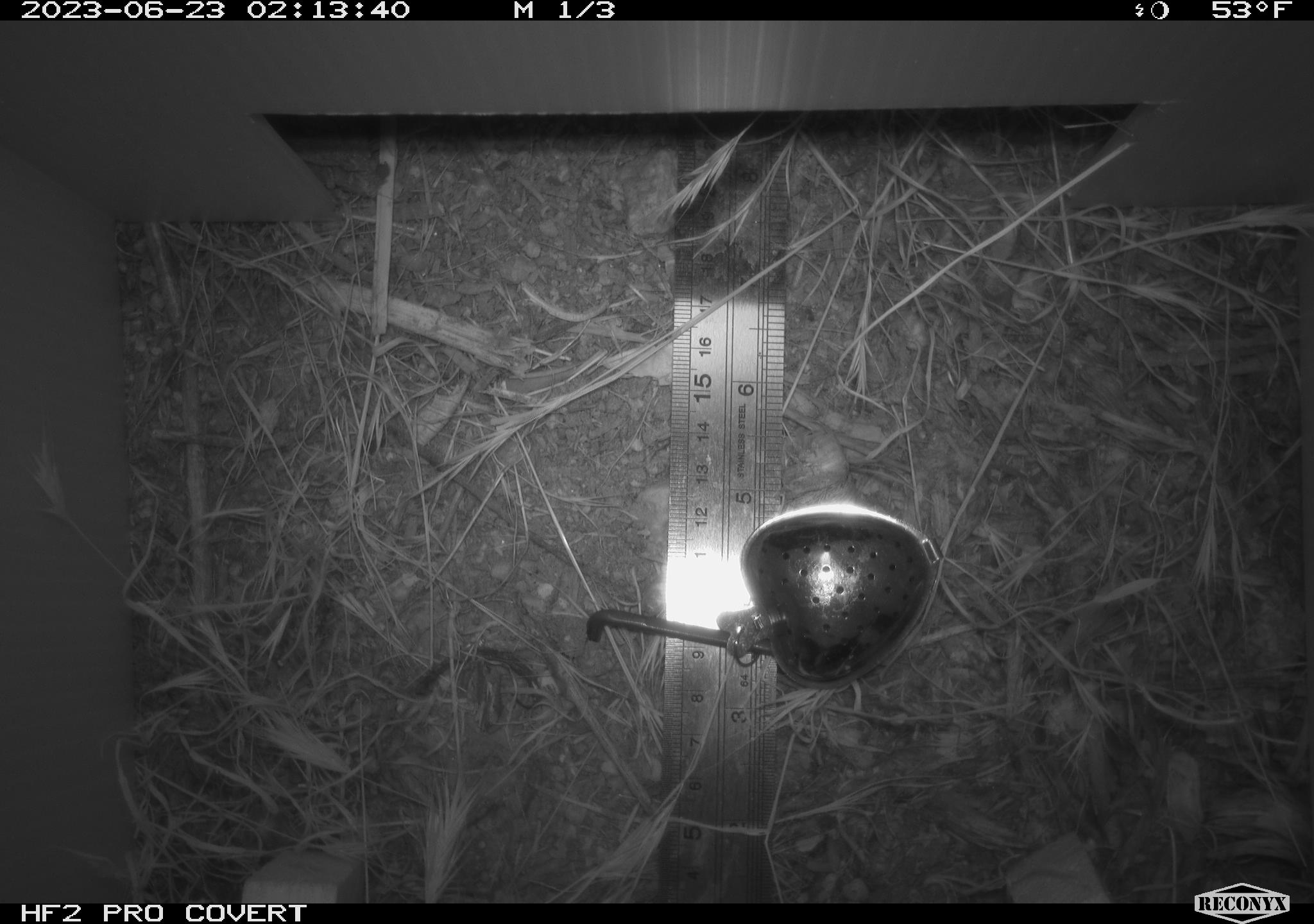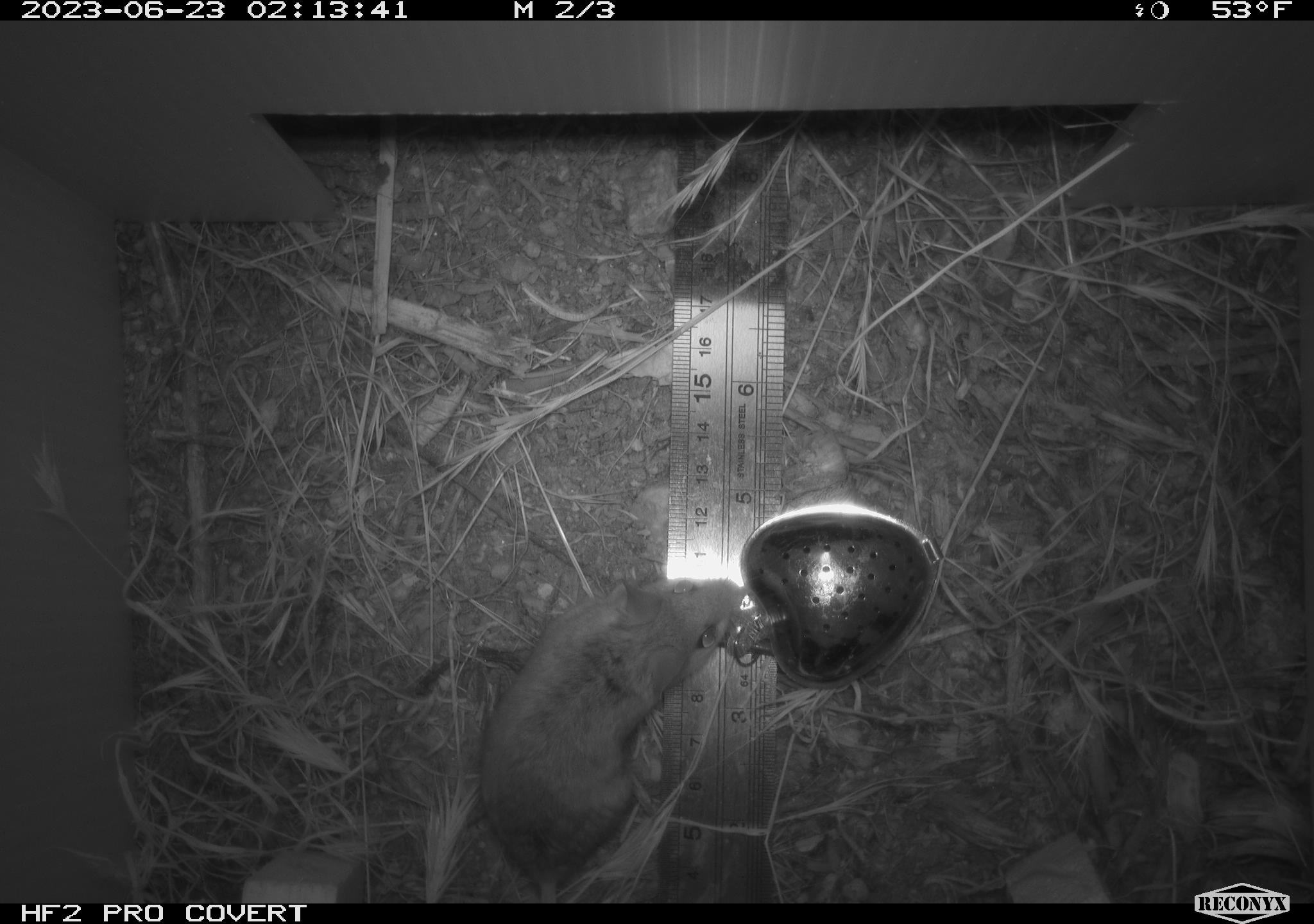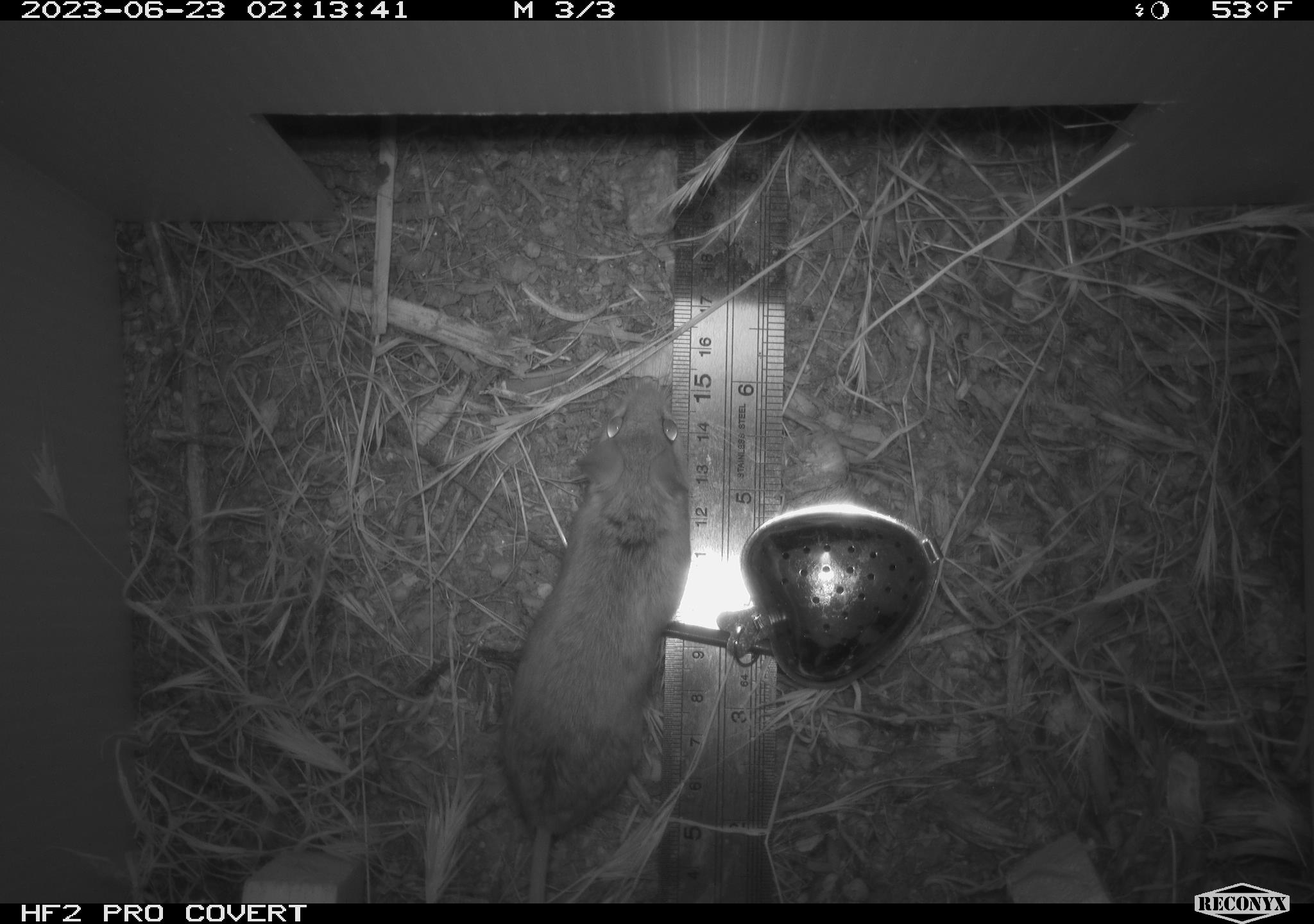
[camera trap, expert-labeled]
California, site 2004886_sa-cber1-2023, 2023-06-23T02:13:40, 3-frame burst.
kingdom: Animalia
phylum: Chordata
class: Mammalia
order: Rodentia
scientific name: Rodentia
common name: mouse species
Mouse species (Rodentia).